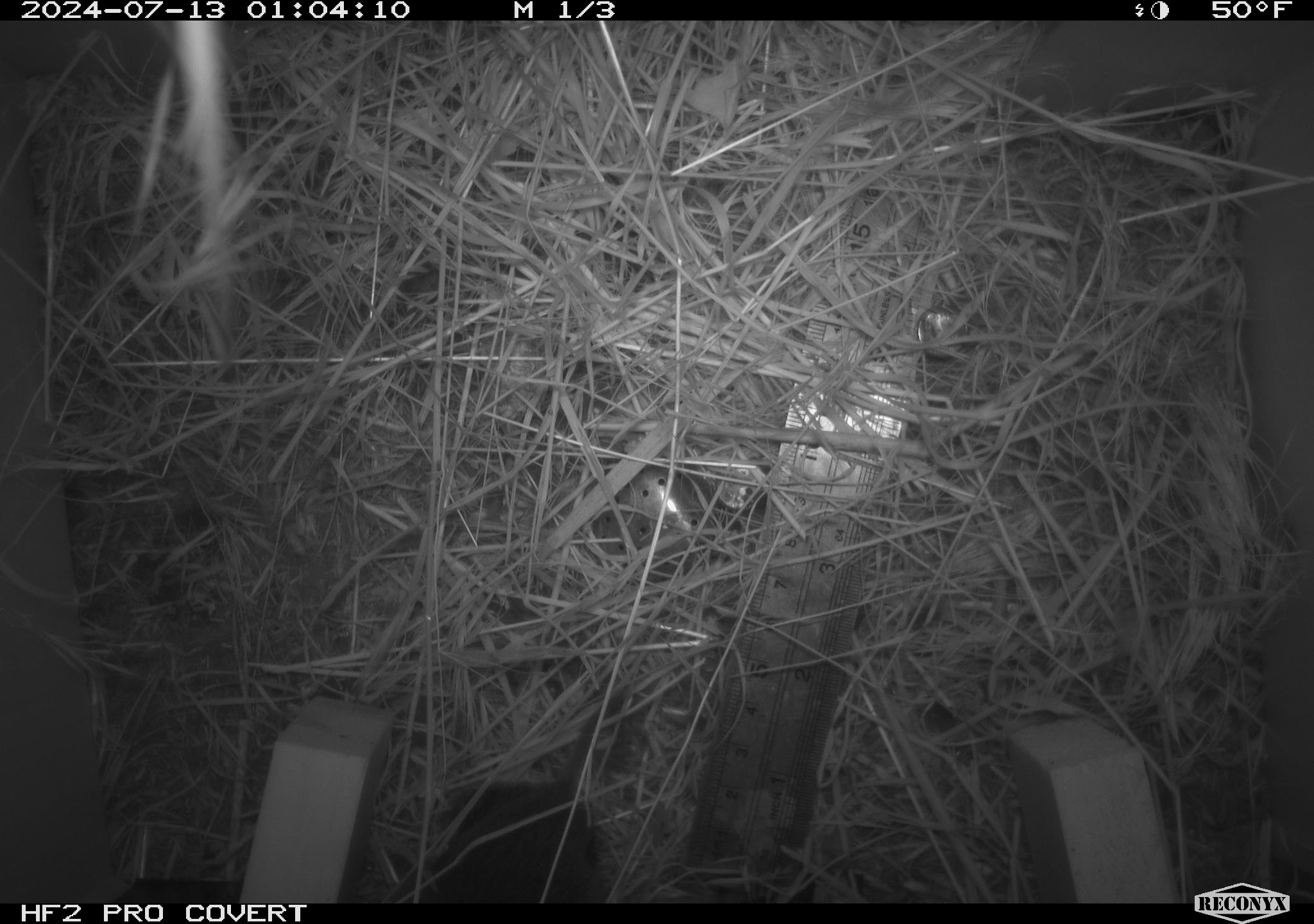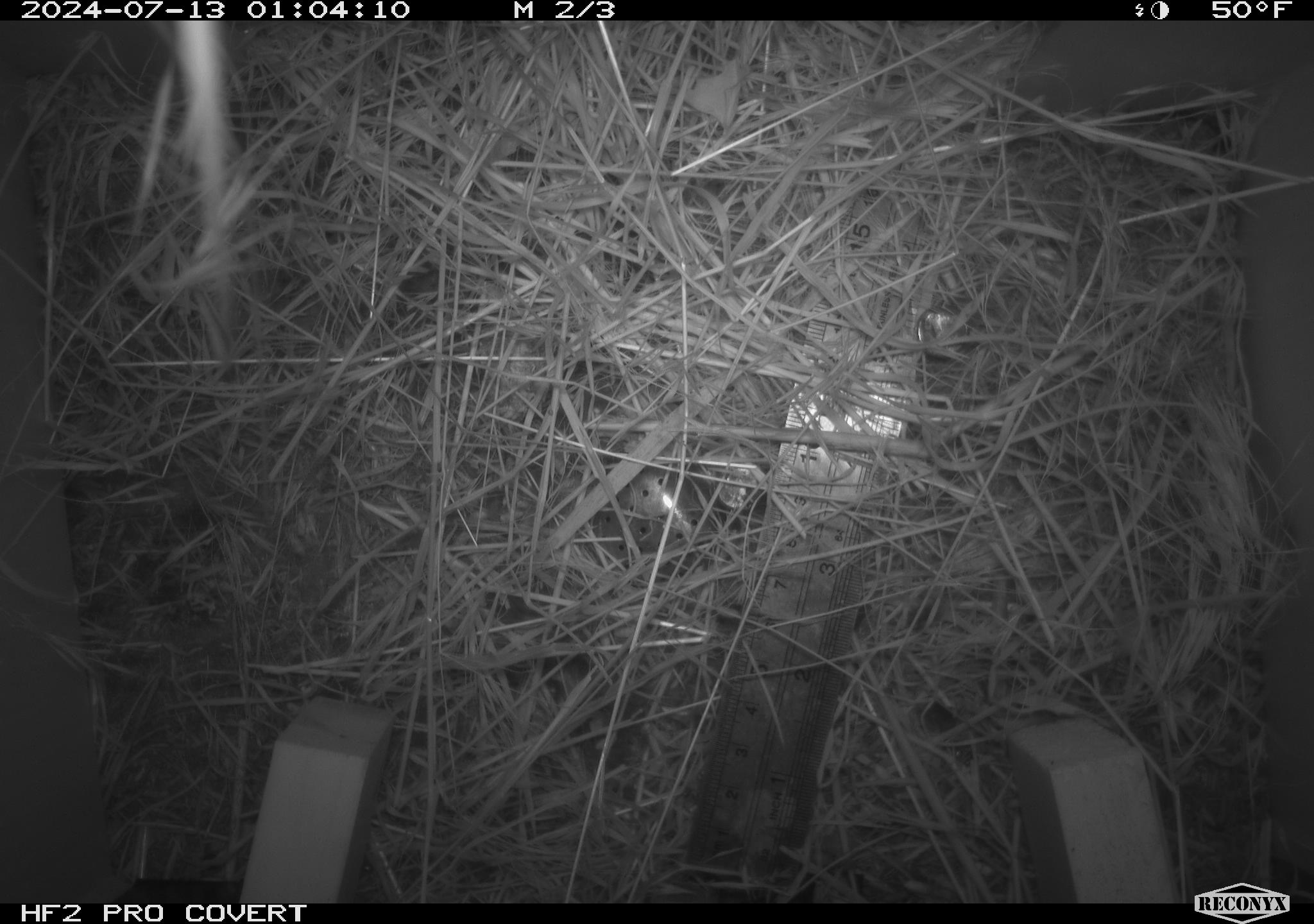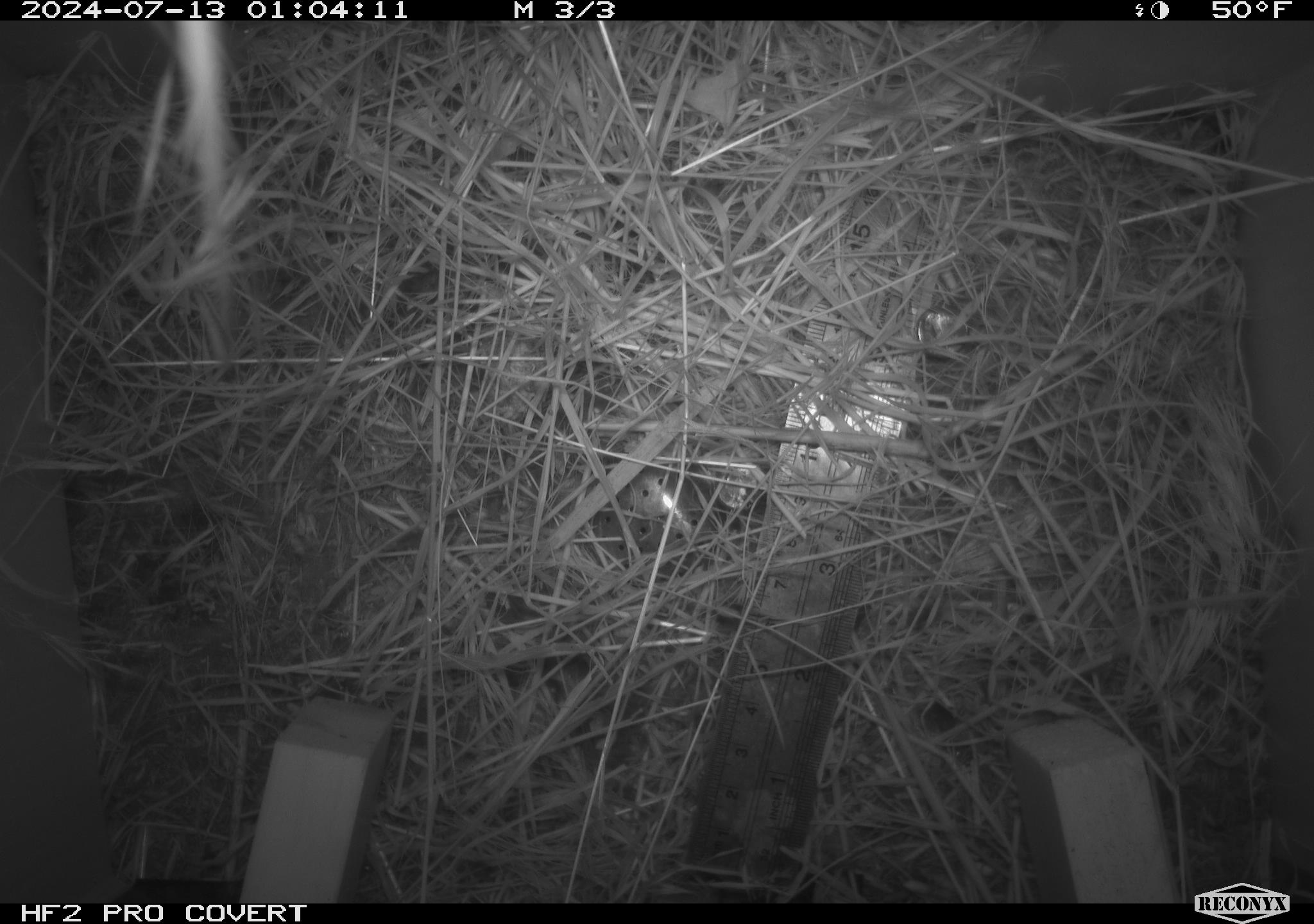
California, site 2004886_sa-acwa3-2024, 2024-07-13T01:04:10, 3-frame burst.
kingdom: Animalia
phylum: Chordata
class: Mammalia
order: Rodentia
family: Cricetidae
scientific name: Arvicolinae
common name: voles, lemmings, and muskrats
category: arvicolinae subfamily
Arvicolinae subfamily (voles, lemmings, and muskrats) (Arvicolinae).